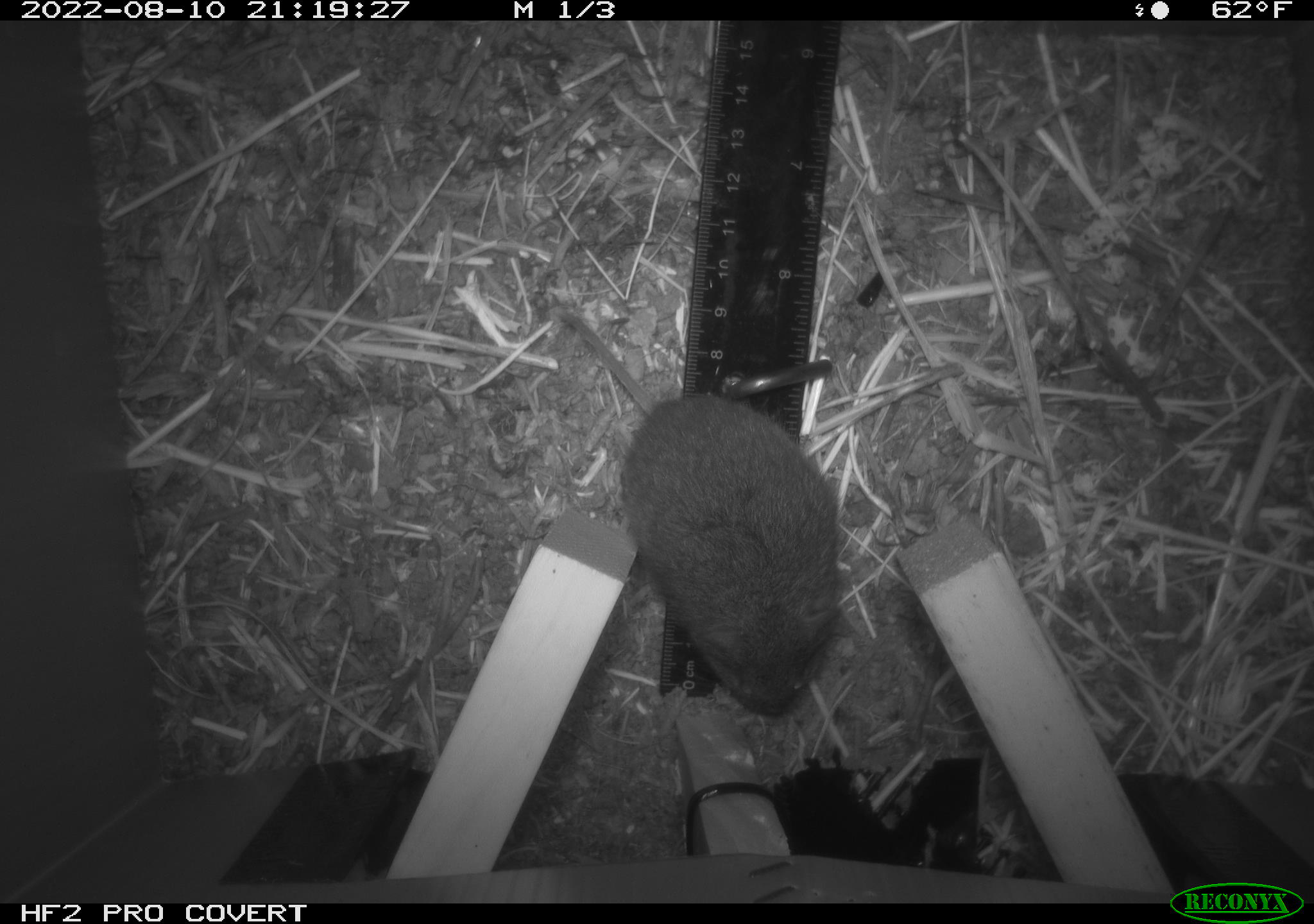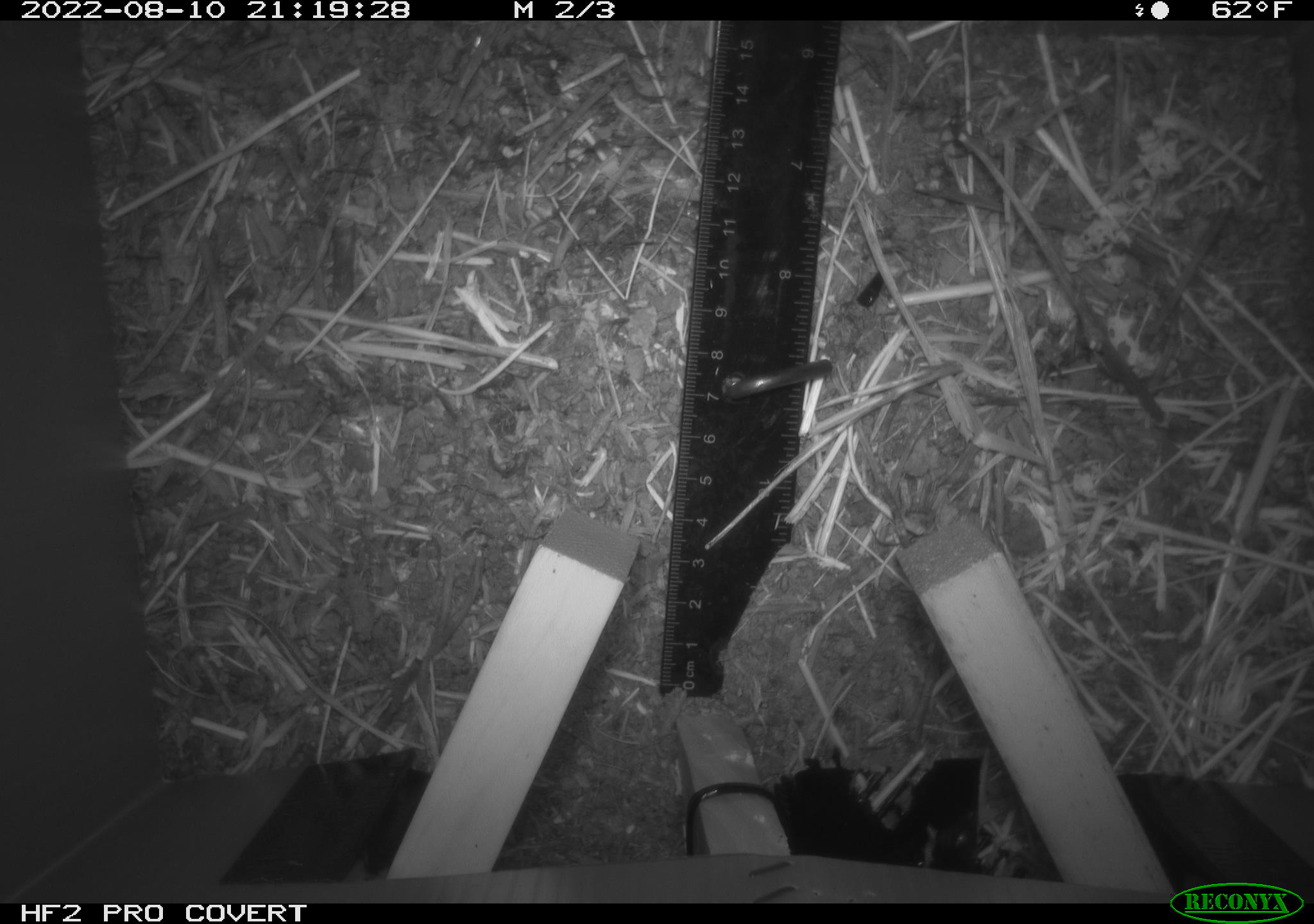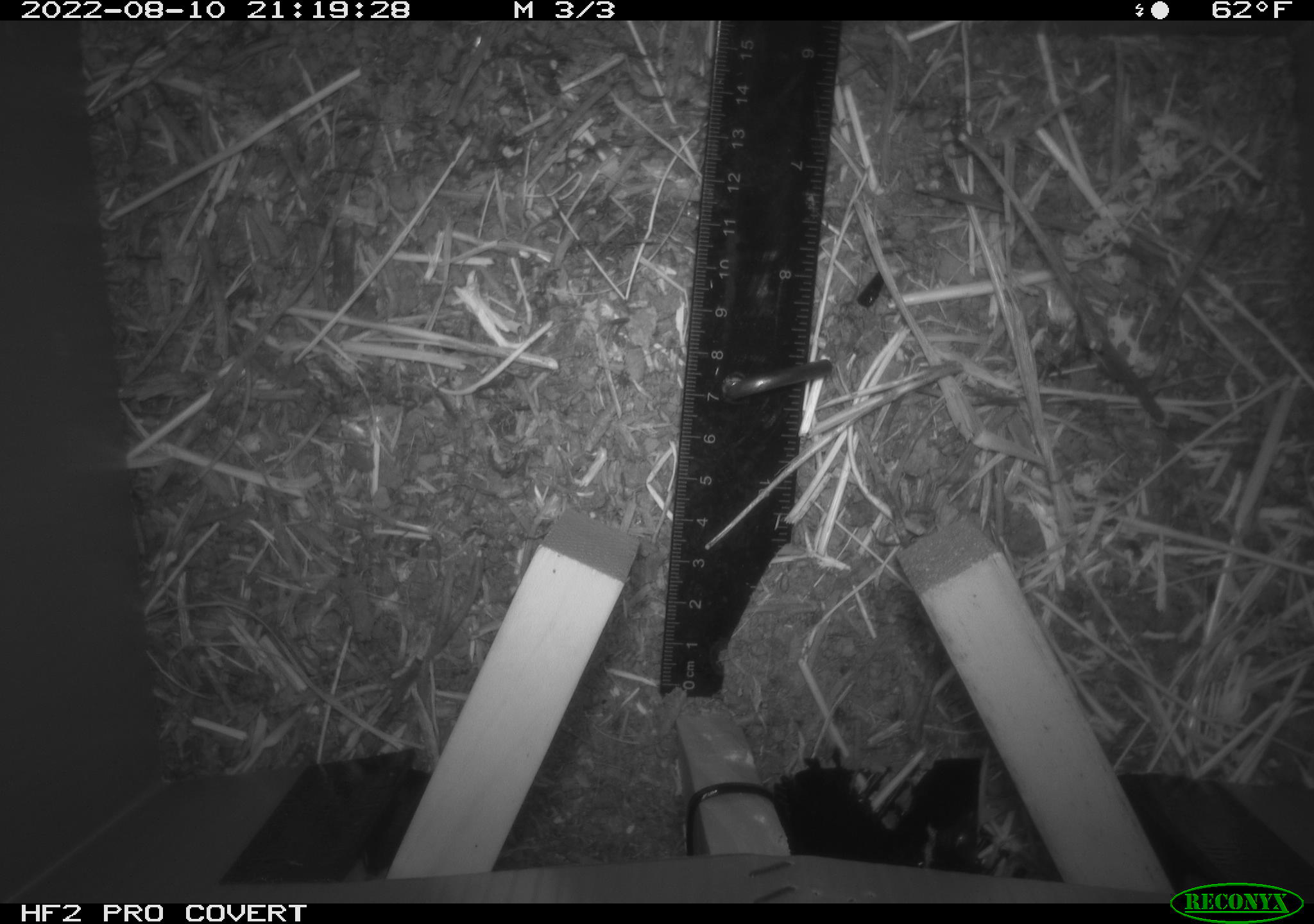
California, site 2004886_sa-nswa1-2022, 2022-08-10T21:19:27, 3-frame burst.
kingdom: Animalia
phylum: Chordata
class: Mammalia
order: Rodentia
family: Cricetidae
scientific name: Cricetidae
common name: hamsters, voles, lemmings, and allies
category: cricetidae family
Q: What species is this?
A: Cricetidae family (hamsters, voles, lemmings, and allies) (Cricetidae).